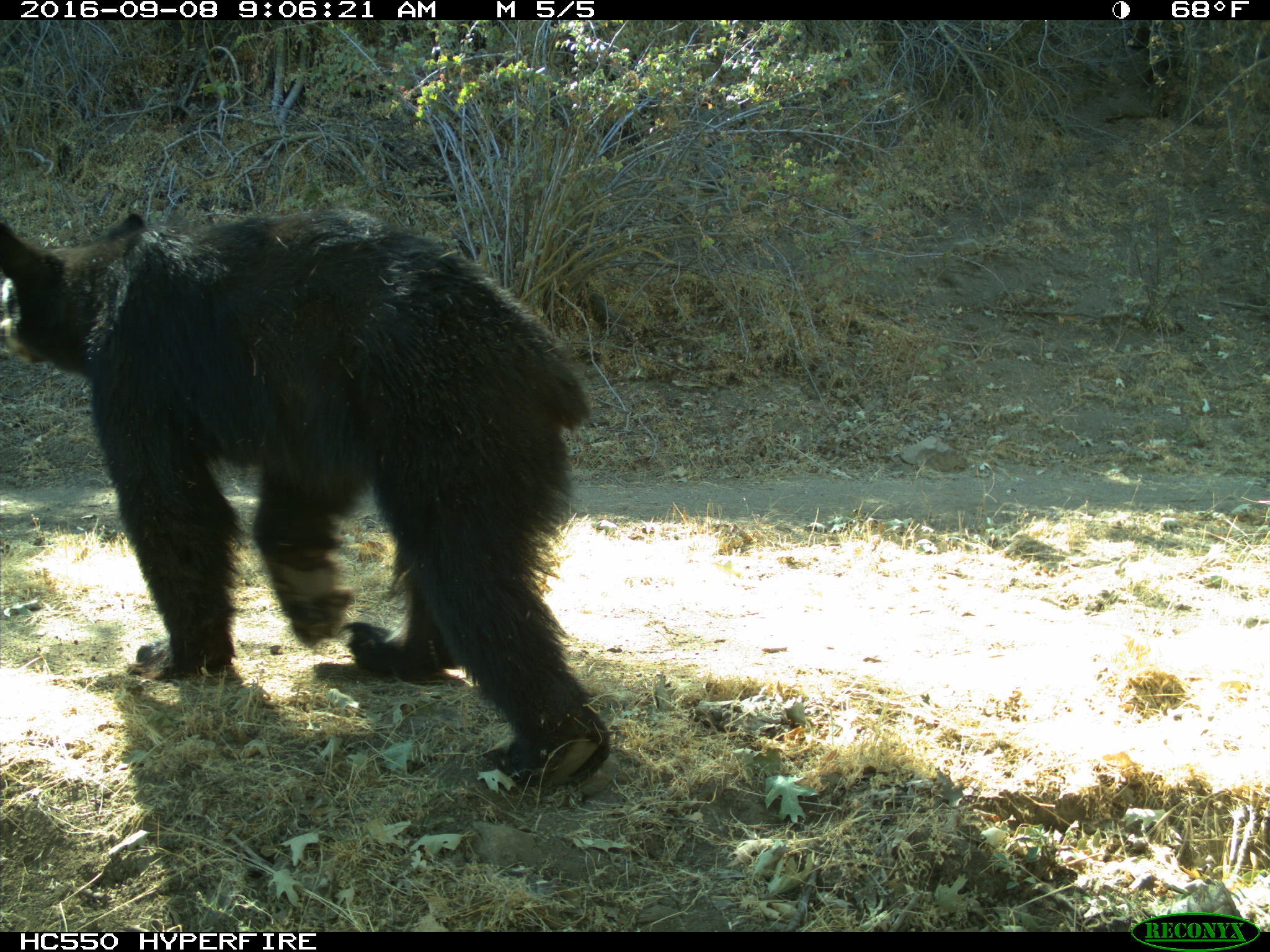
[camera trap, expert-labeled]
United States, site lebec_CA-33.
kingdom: Animalia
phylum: Chordata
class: Mammalia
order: Carnivora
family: Ursidae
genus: Ursus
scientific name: Ursus americanus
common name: american black bear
Ursus americanus (american black bear).